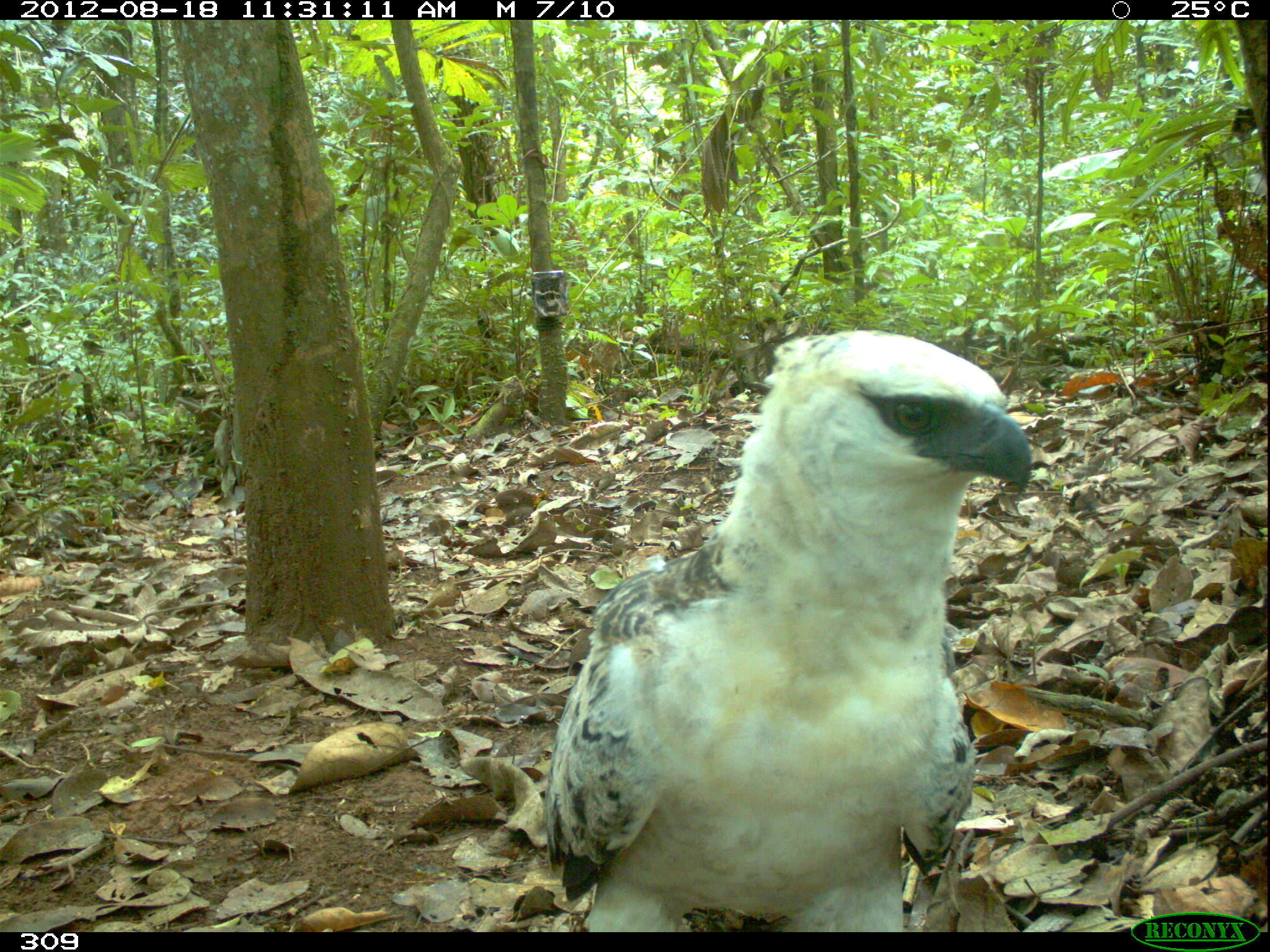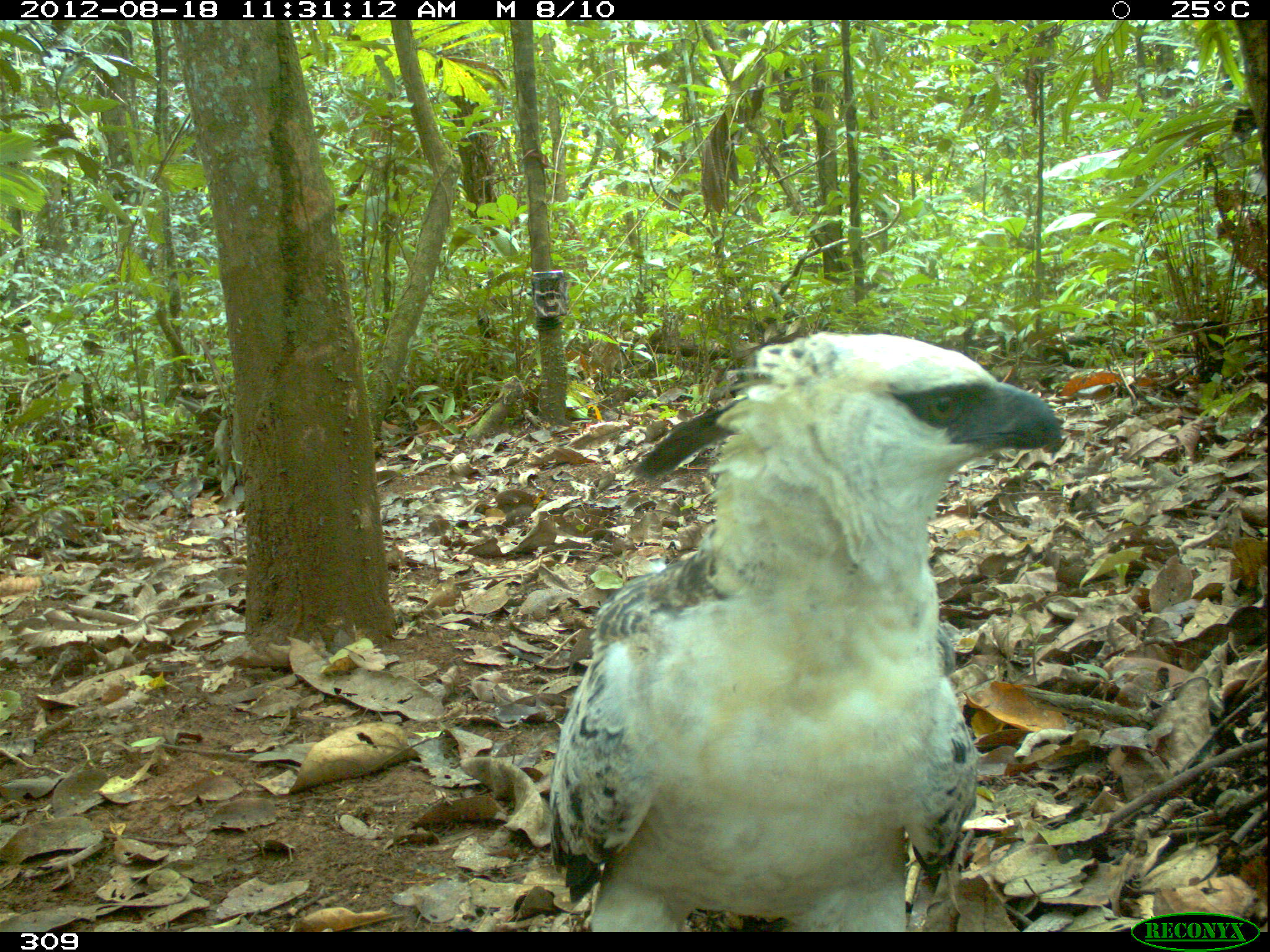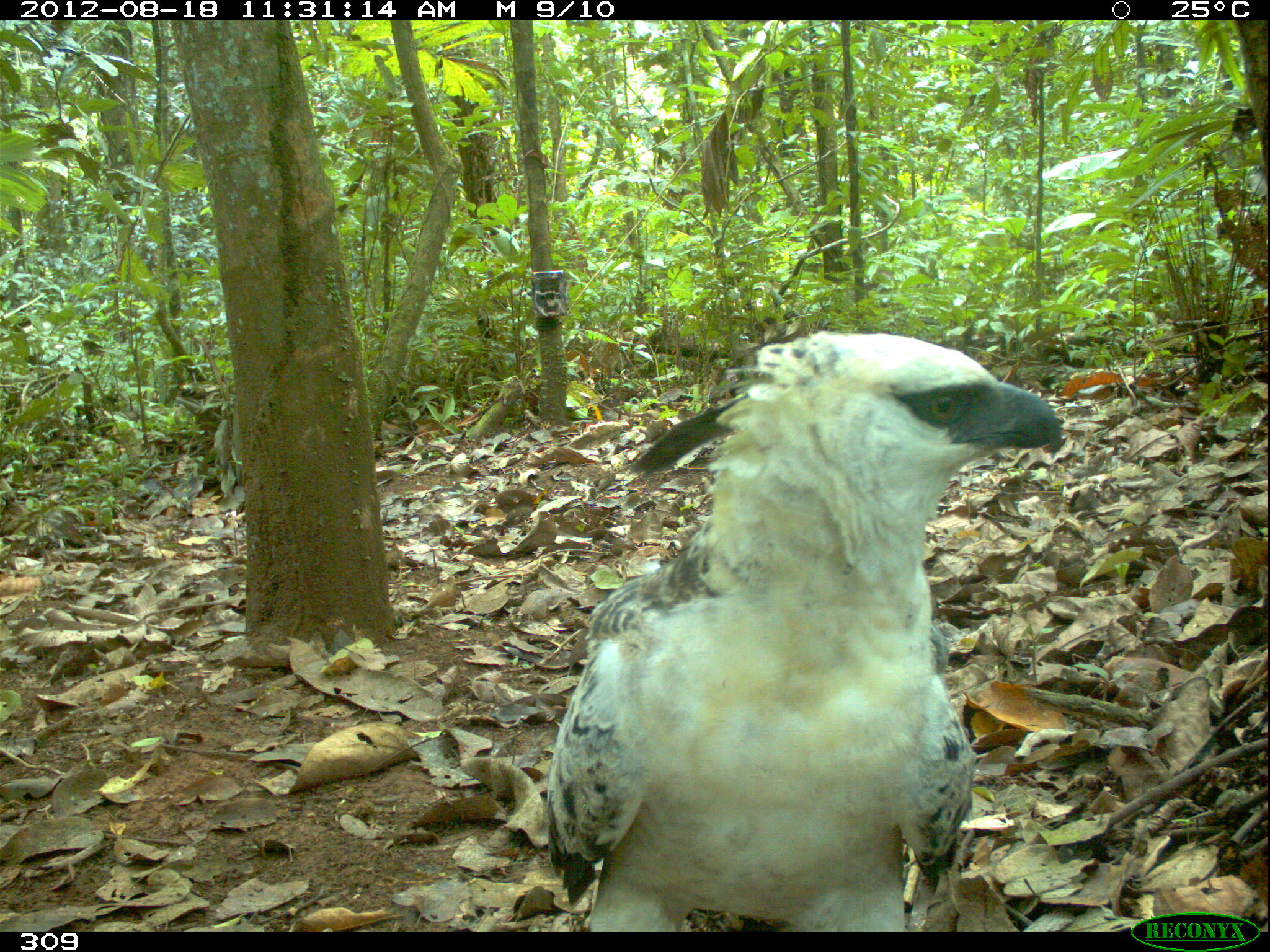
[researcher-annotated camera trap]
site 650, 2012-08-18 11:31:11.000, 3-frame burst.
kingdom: Animalia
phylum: Chordata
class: Aves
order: Accipitriformes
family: Accipitridae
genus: Morphnus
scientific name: Morphnus guianensis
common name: crested eagle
Morphnus guianensis (crested eagle).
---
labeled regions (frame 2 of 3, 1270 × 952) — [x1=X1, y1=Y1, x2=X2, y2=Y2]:
morphnus guianensis: [x1=546, y1=331, x2=1061, y2=931]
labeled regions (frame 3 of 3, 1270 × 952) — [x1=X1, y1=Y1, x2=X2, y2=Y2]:
morphnus guianensis: [x1=541, y1=327, x2=1062, y2=931]